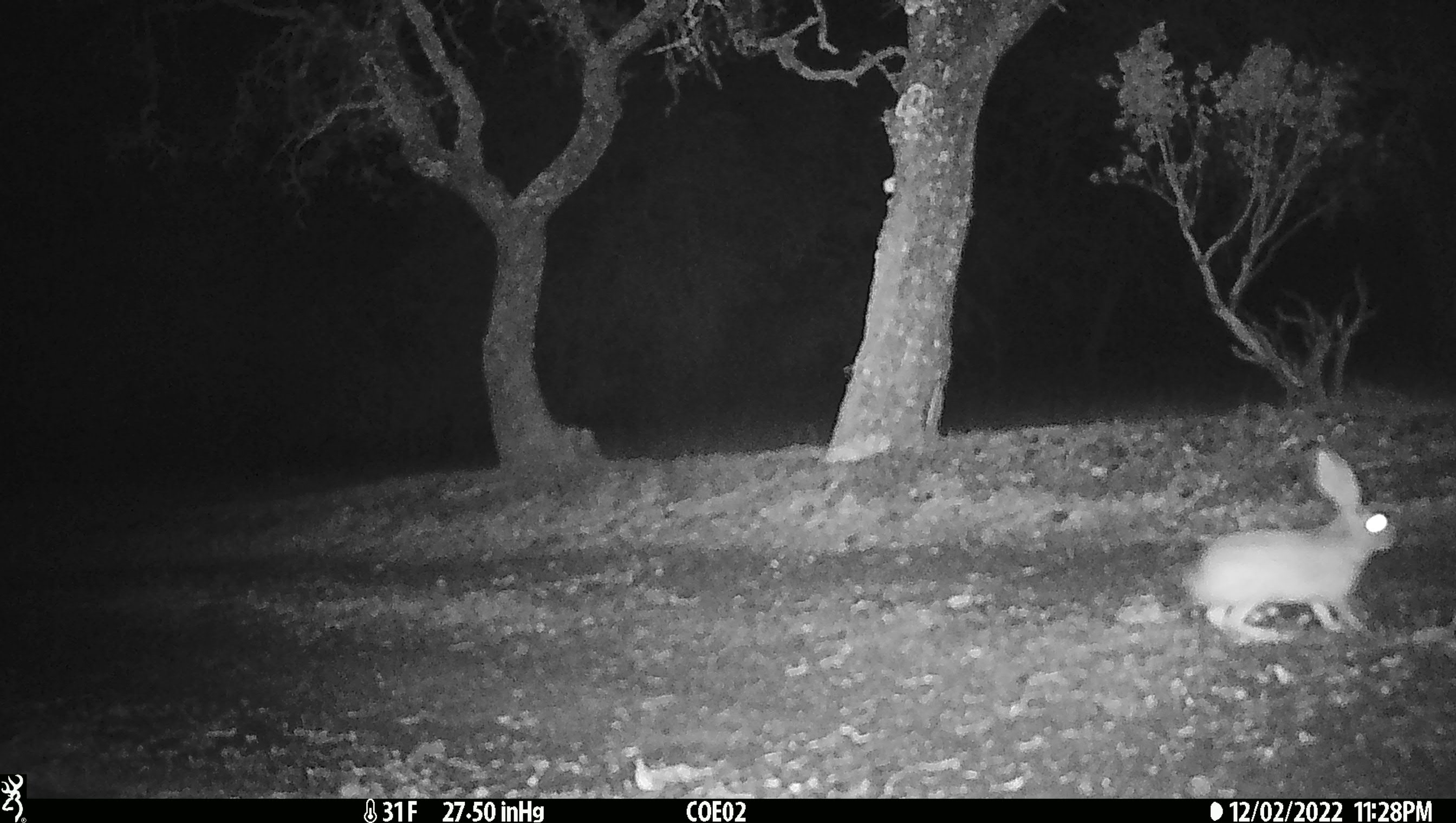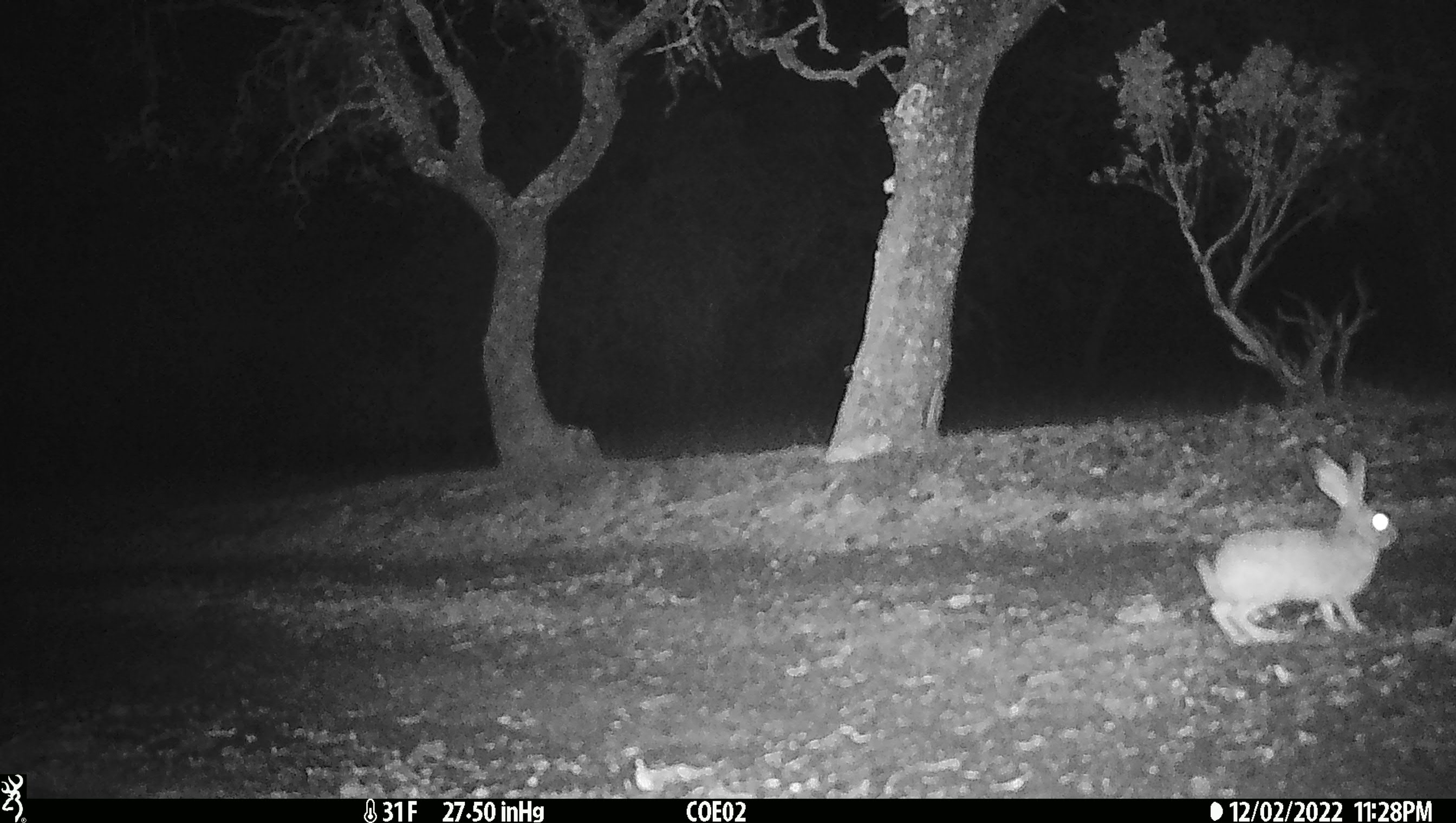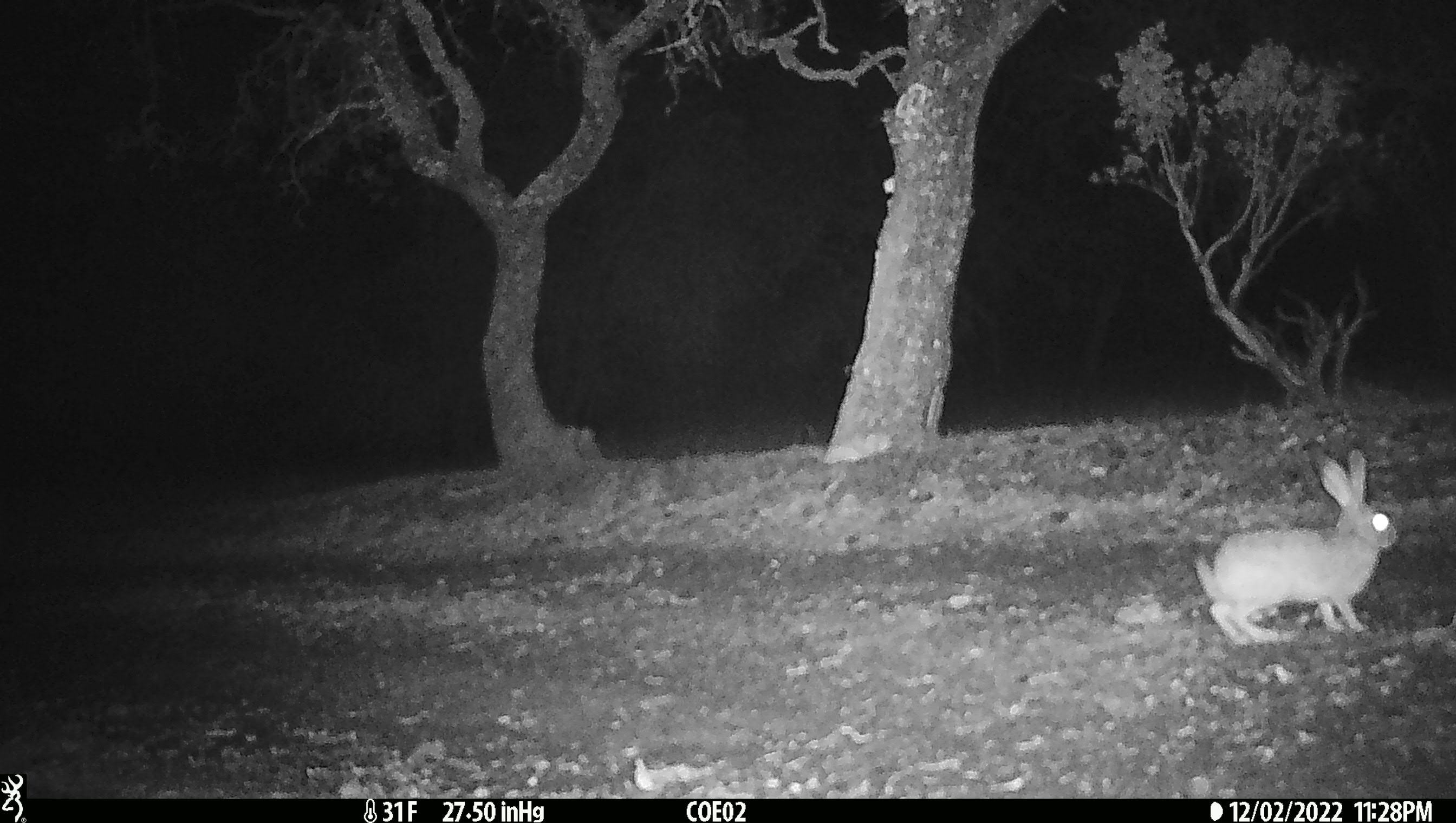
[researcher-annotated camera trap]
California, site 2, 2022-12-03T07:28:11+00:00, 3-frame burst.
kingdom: Animalia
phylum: Chordata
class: Mammalia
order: Lagomorpha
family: Leporidae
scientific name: Leporidae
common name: rabbit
Rabbit (Leporidae).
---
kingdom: Animalia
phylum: Chordata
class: Mammalia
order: Lagomorpha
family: Leporidae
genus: Lepus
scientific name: Lepus californicus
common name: black-tailed jackrabbit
Black-tailed jackrabbit (Lepus californicus).